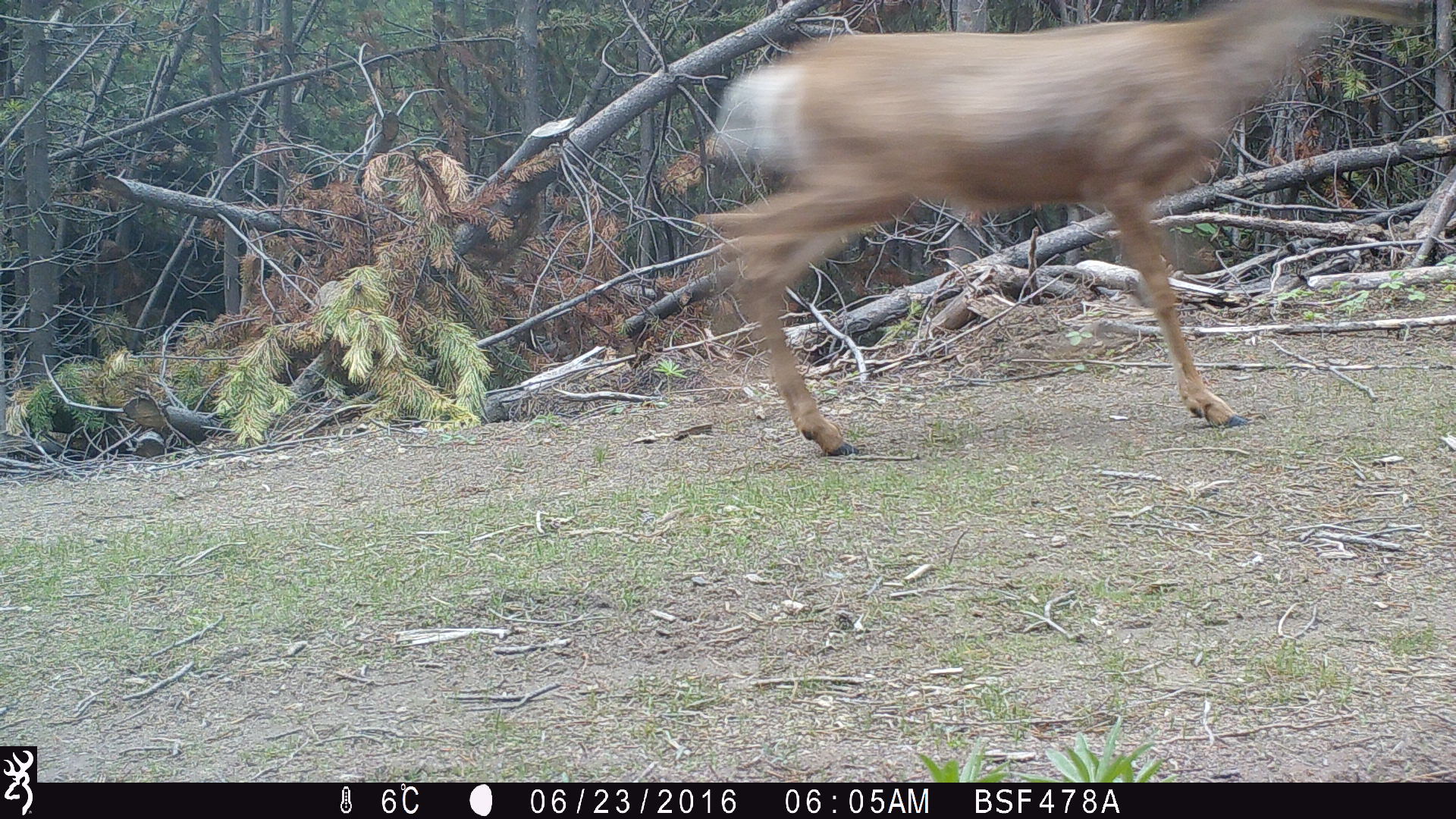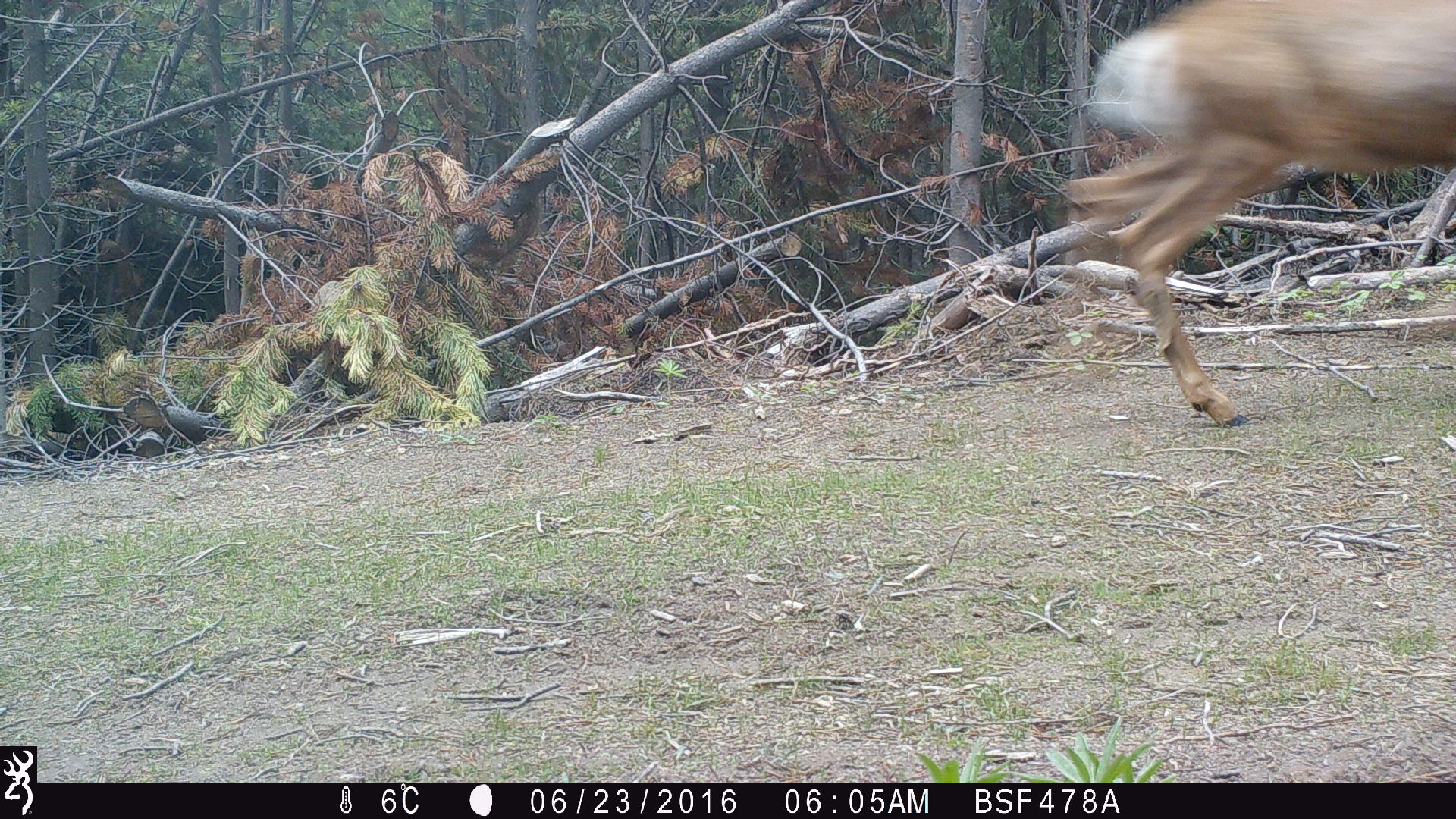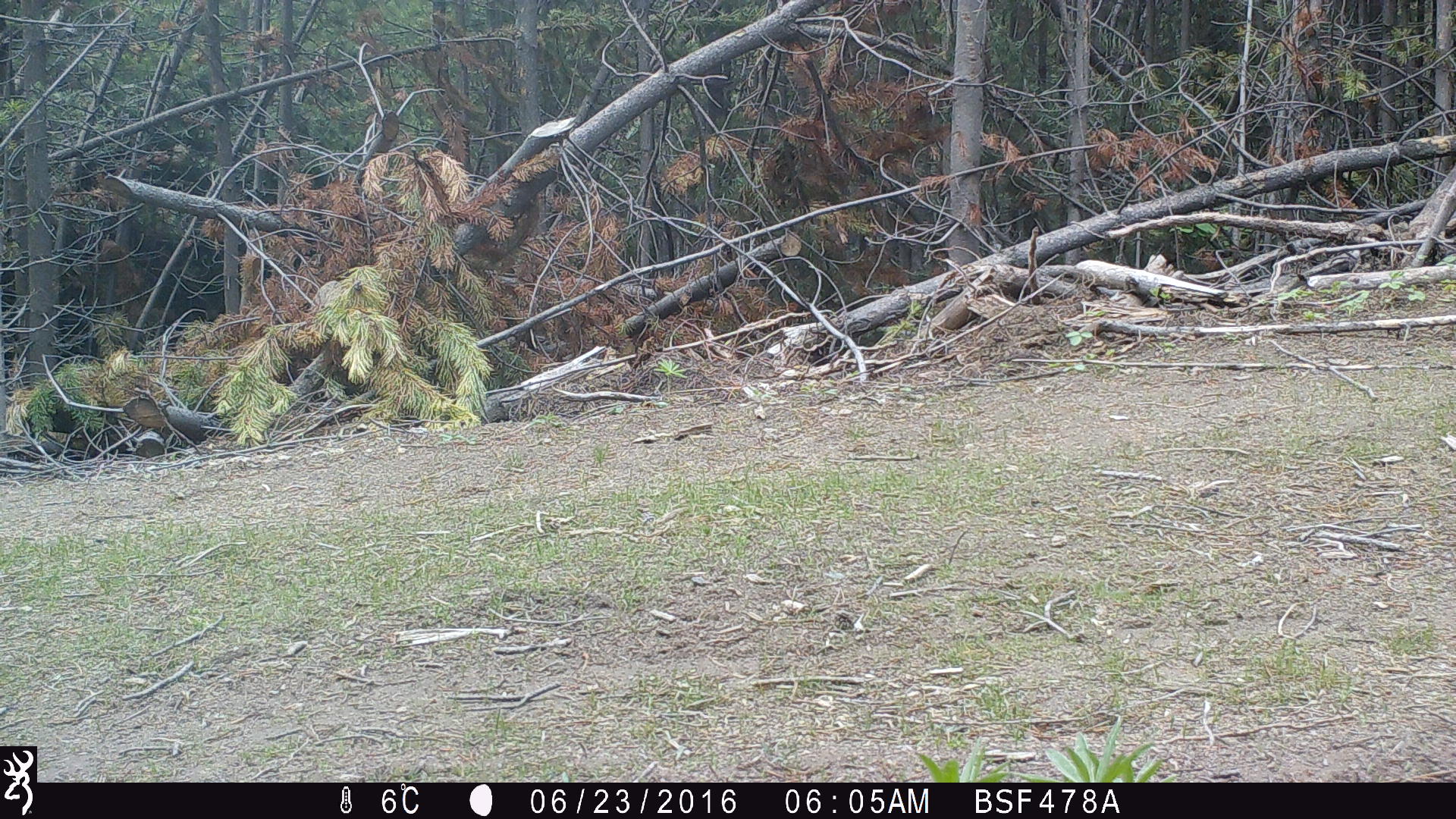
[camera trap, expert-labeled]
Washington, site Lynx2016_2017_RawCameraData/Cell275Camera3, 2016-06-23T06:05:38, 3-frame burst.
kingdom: Animalia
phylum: Chordata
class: Mammalia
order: Artiodactyla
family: Cervidae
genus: Odocoileus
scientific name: Odocoileus hemionus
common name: mule deer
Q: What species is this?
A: Odocoileus hemionus (mule deer).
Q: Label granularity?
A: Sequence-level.